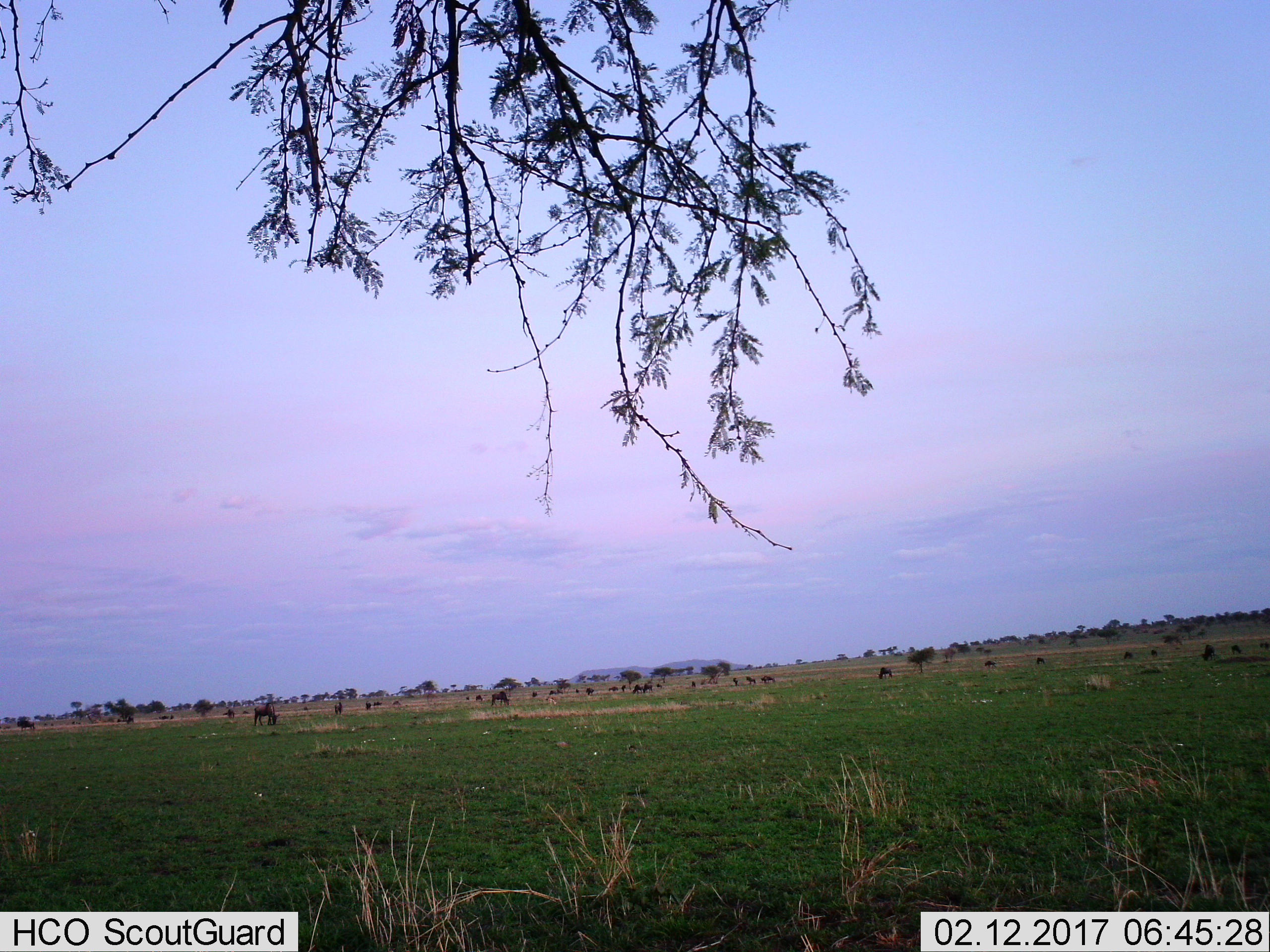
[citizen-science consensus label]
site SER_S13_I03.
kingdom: Animalia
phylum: Chordata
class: Mammalia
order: Artiodactyla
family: Bovidae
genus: Connochaetes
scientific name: Connochaetes taurinus taurinus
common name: blue wildebeest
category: wildebeestblue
Wildebeestblue (blue wildebeest) (Connochaetes taurinus taurinus), count 11-50. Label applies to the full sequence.